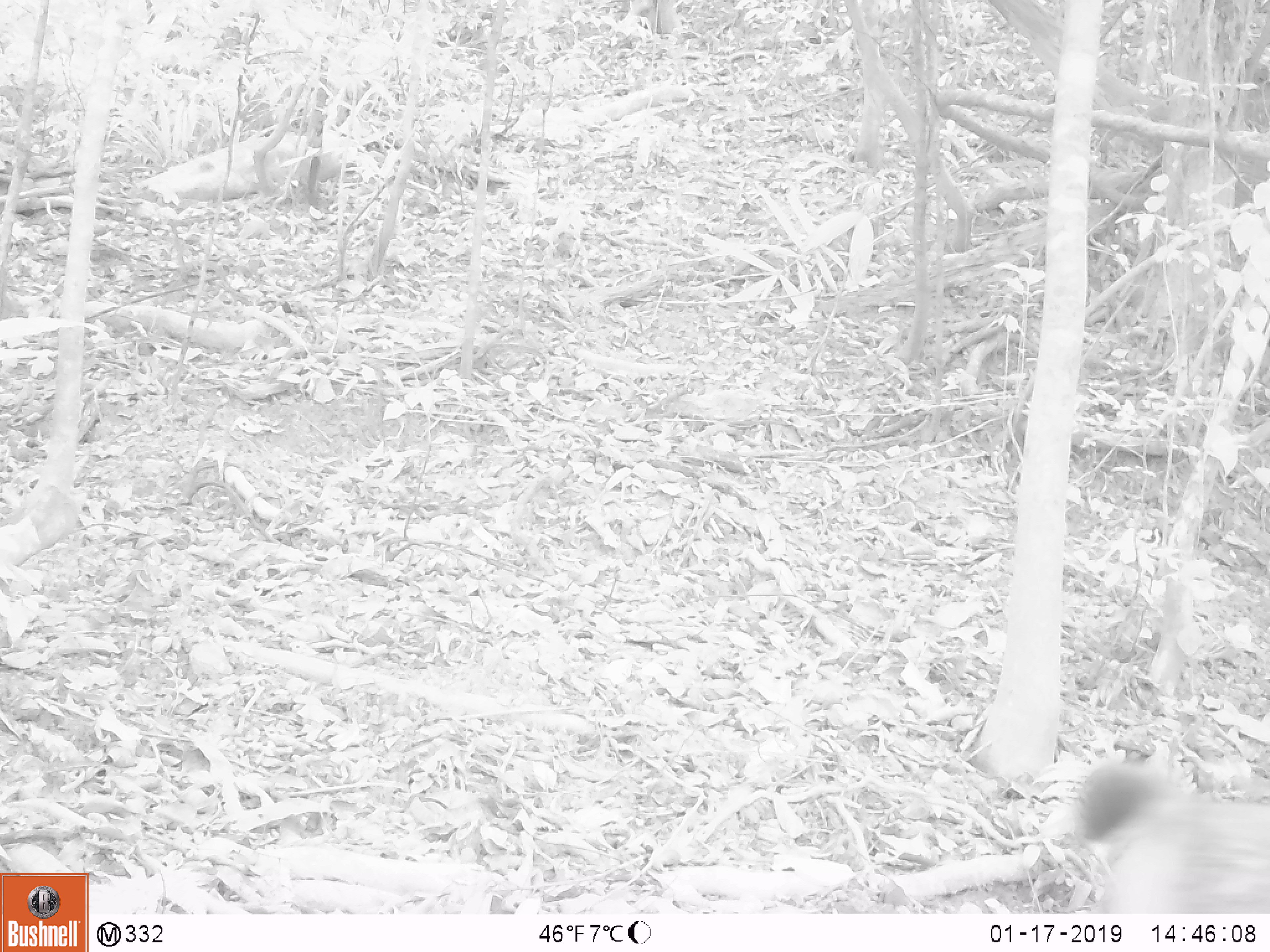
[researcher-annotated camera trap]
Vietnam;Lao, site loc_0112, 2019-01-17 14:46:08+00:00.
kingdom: Animalia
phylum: Chordata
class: Mammalia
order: Artiodactyla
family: Cervidae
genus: Rusa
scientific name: Rusa unicolor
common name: sambar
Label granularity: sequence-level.